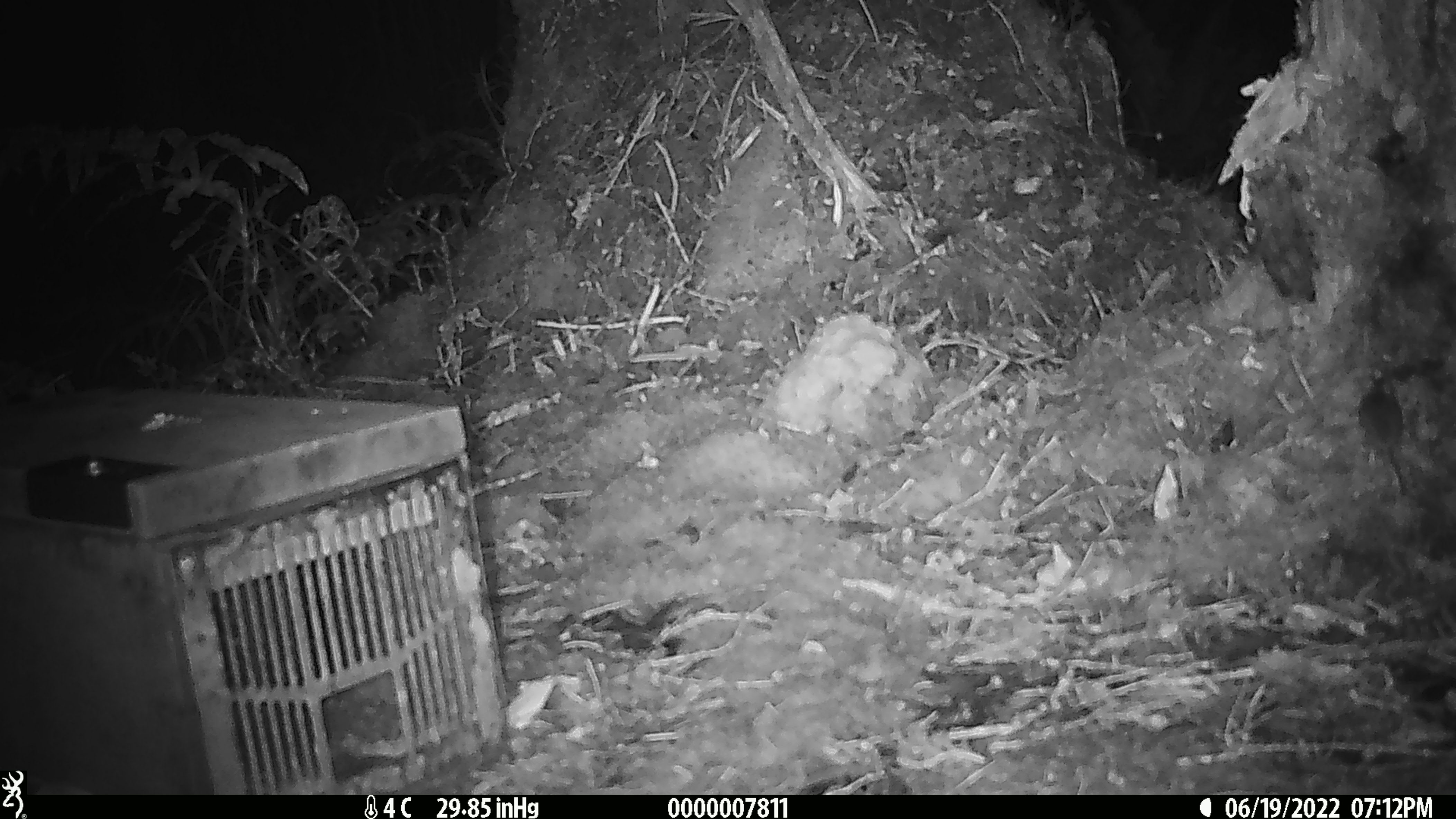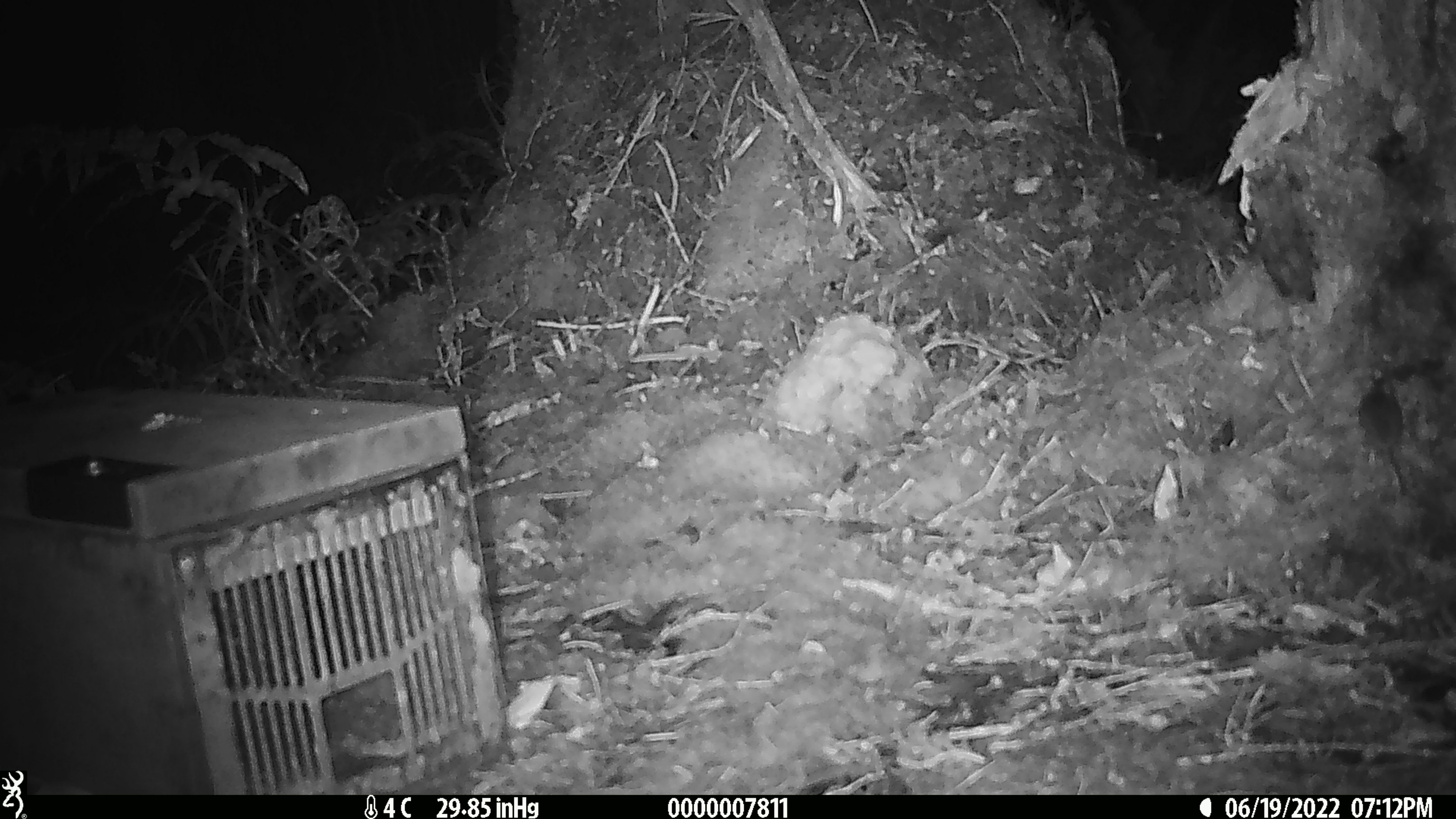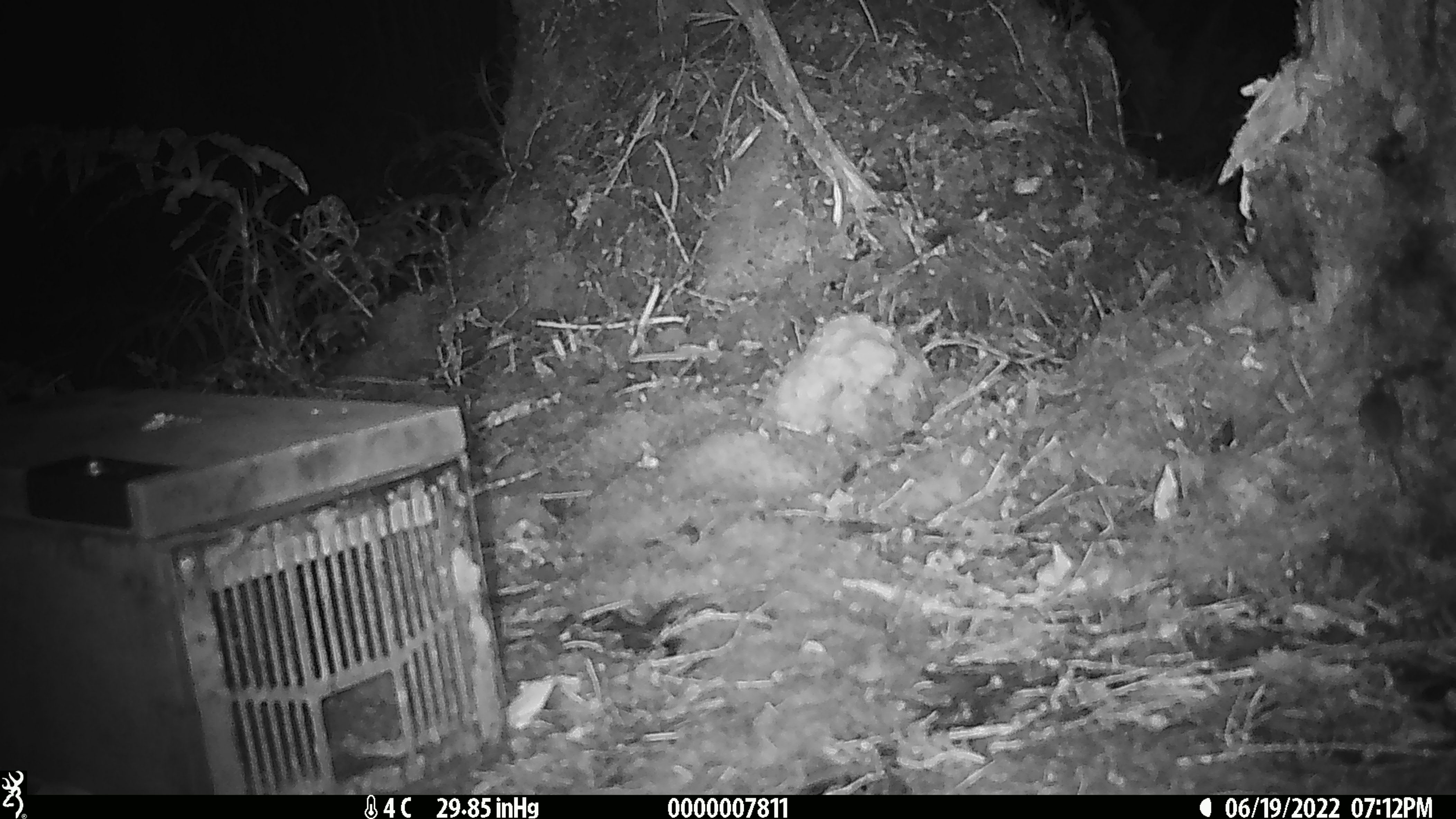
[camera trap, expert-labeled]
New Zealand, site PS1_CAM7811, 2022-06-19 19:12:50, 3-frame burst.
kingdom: Animalia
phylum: Chordata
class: Mammalia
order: Rodentia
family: Muridae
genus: Mus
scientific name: Mus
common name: mouse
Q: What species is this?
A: Mouse (Mus).